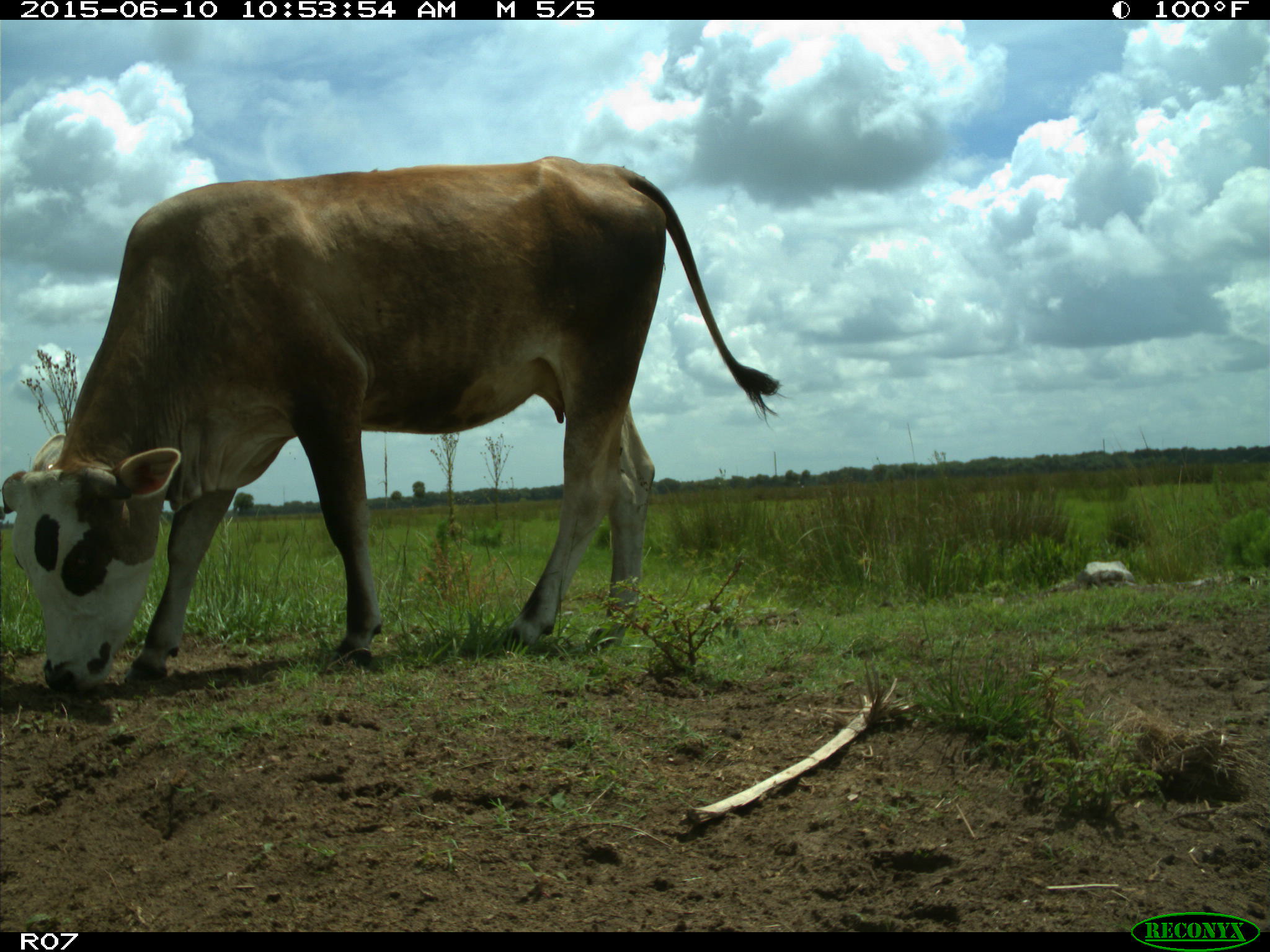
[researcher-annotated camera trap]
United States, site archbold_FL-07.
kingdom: Animalia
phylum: Chordata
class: Mammalia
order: Artiodactyla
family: Bovidae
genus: Bos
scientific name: Bos taurus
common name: domestic cow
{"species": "Bos taurus (domestic cow)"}